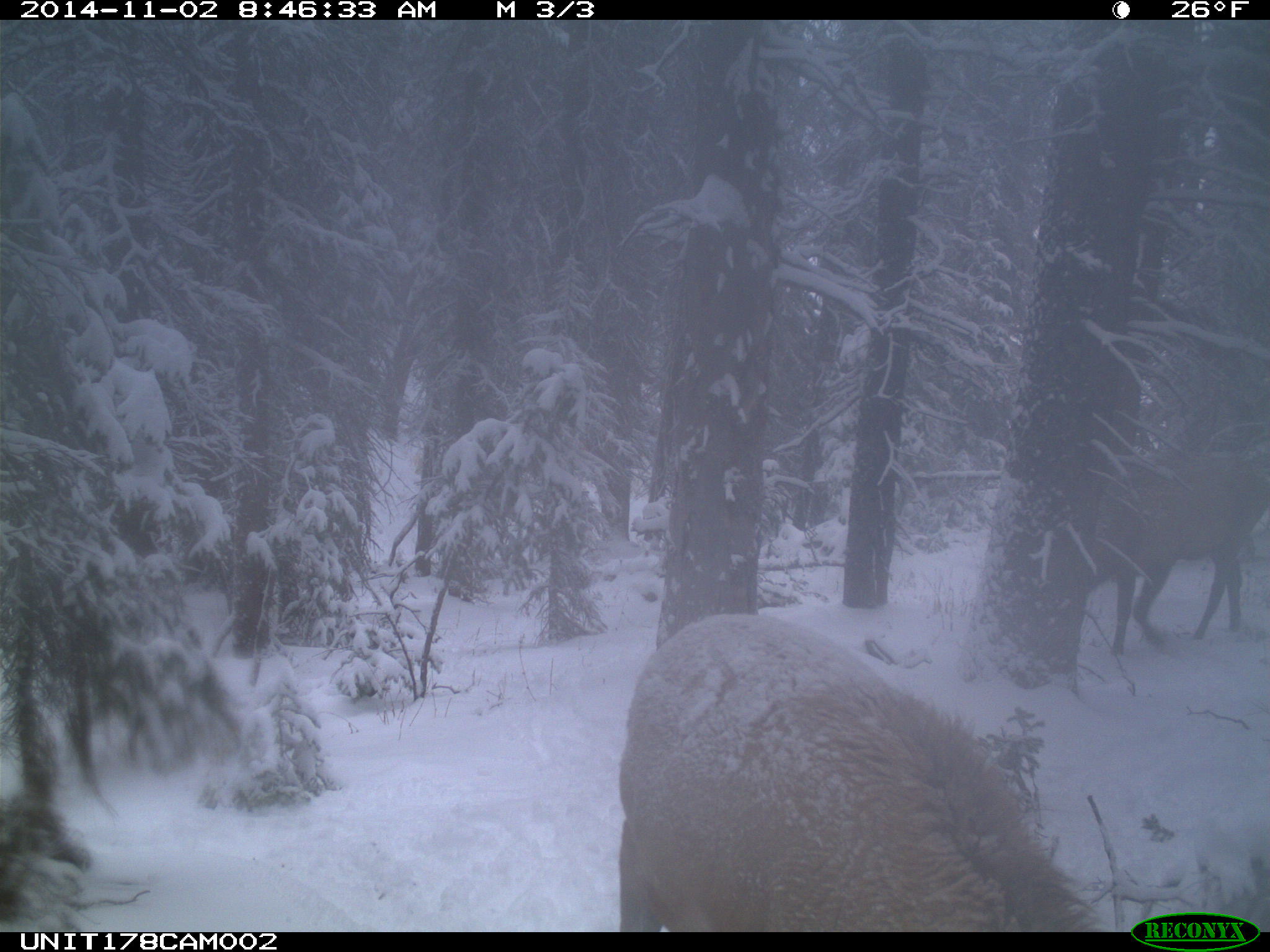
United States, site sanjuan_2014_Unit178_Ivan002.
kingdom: Animalia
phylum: Chordata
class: Mammalia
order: Artiodactyla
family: Cervidae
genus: Cervus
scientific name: Cervus elaphus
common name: red deer